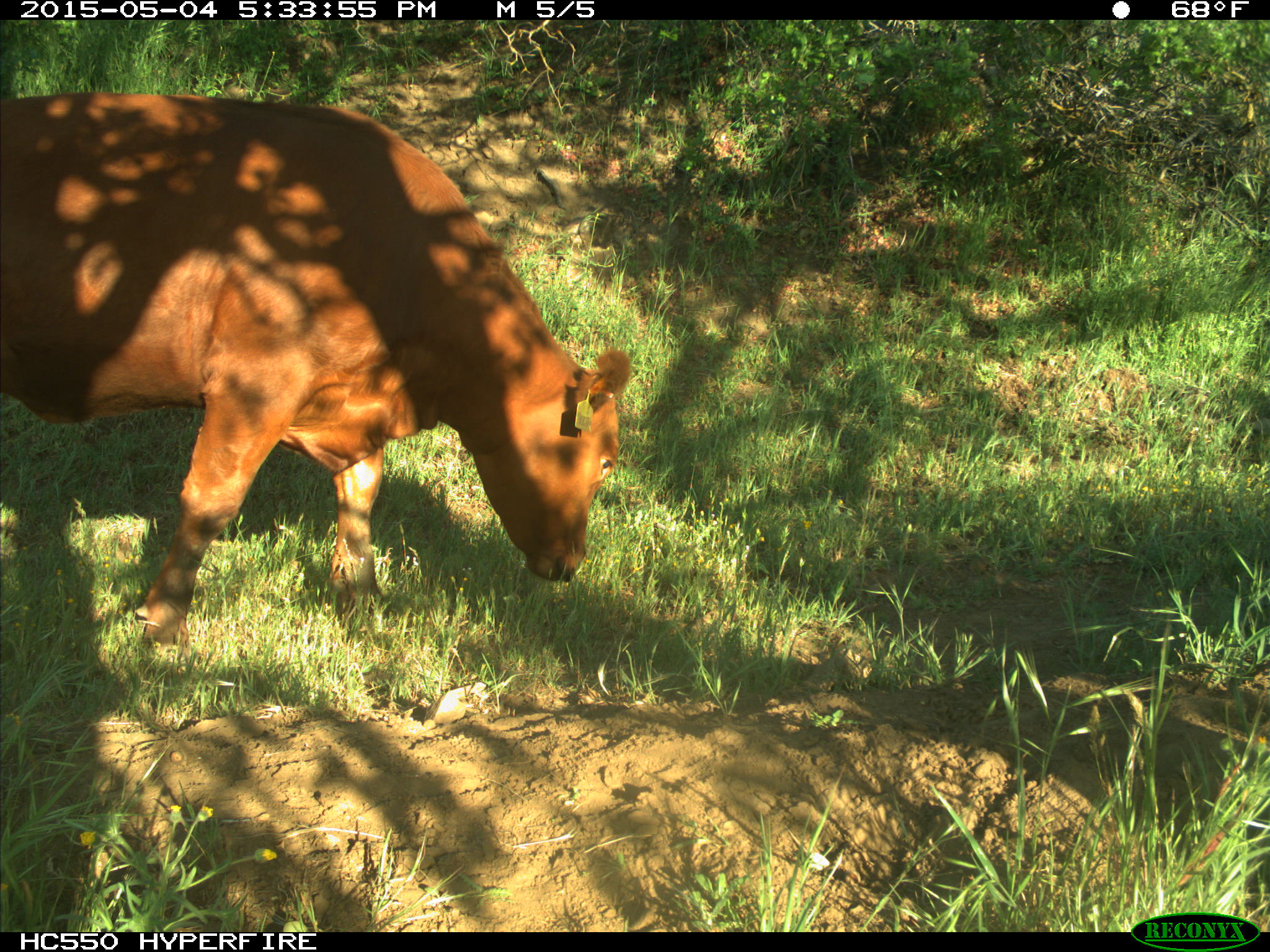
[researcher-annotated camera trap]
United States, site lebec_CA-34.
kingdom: Animalia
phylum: Chordata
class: Mammalia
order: Artiodactyla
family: Bovidae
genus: Bos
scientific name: Bos taurus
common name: domestic cow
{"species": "Bos taurus (domestic cow)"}